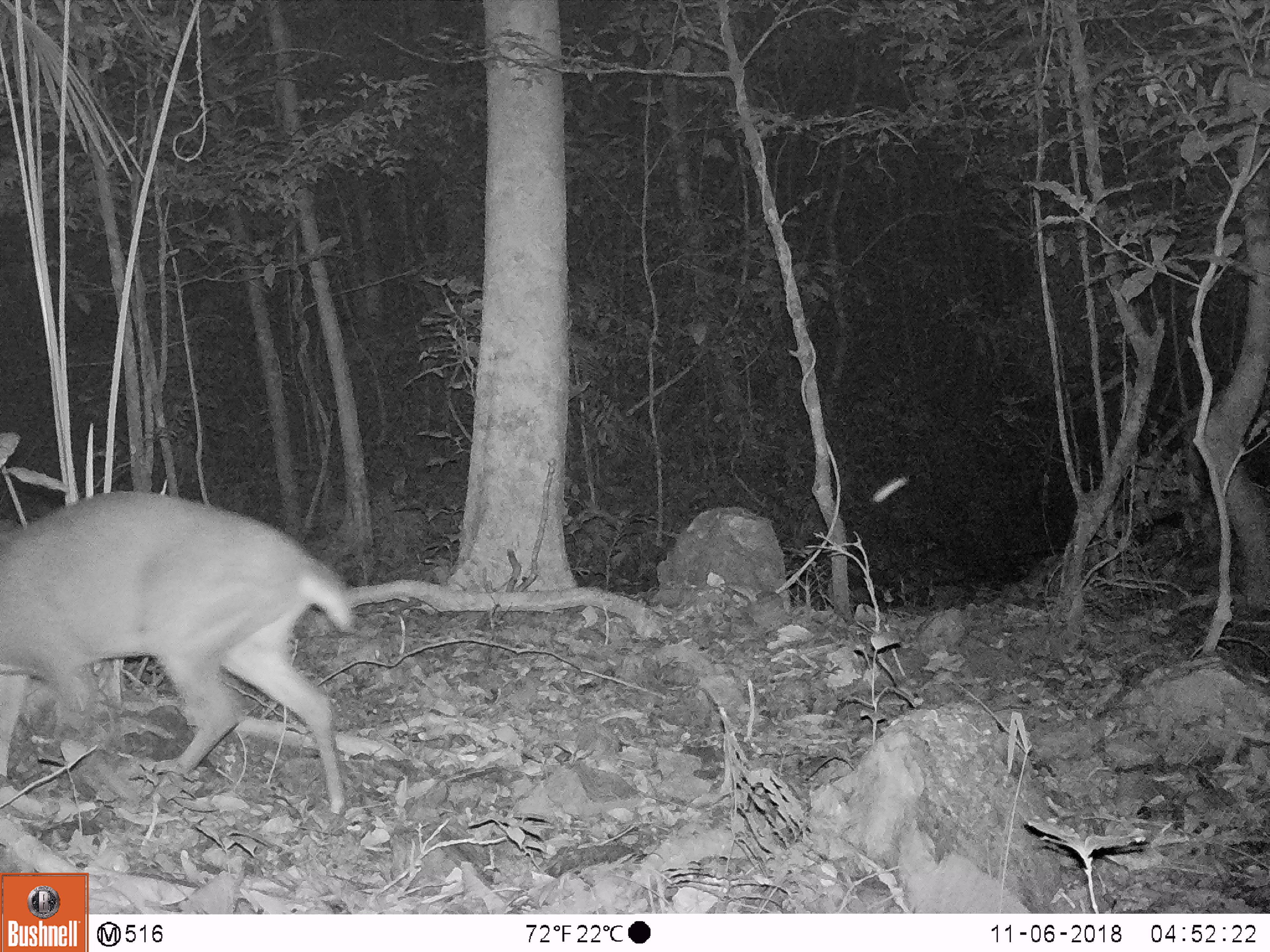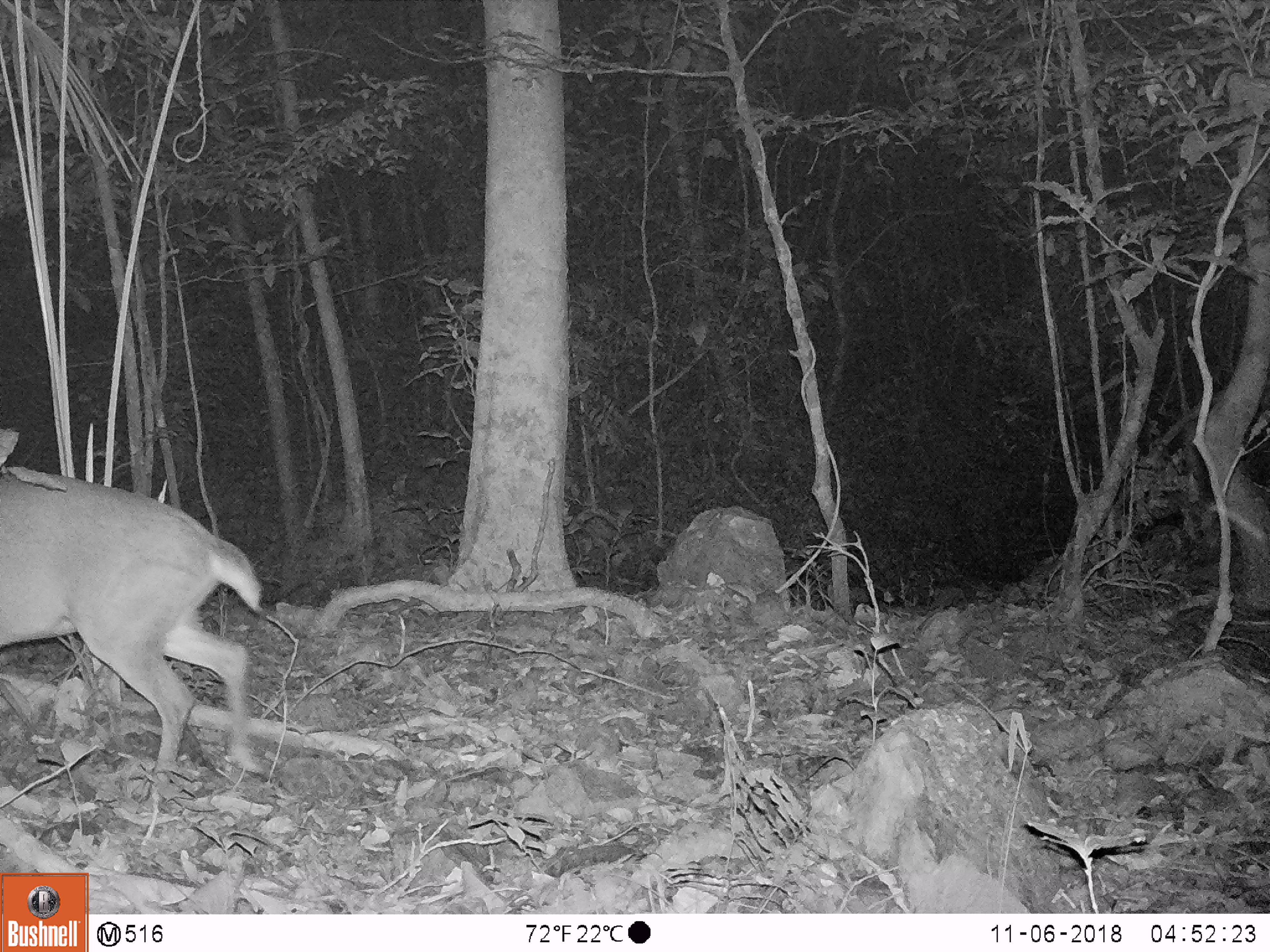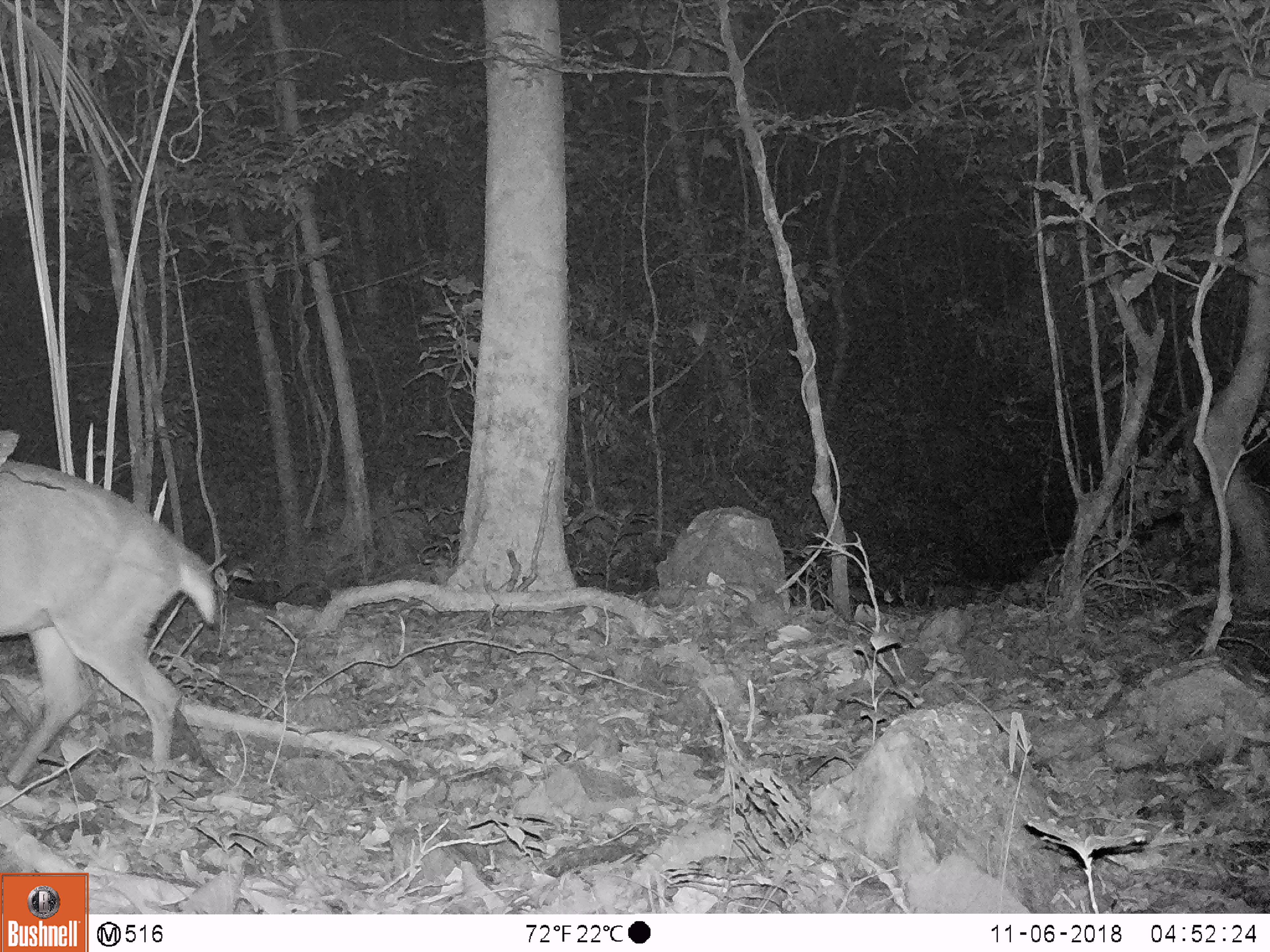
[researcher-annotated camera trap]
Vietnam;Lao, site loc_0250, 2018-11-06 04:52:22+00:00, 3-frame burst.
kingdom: Animalia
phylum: Chordata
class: Mammalia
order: Artiodactyla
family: Cervidae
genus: Muntiacus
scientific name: Muntiacus vuquangensis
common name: large-antlered muntjac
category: large antlered muntjac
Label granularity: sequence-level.